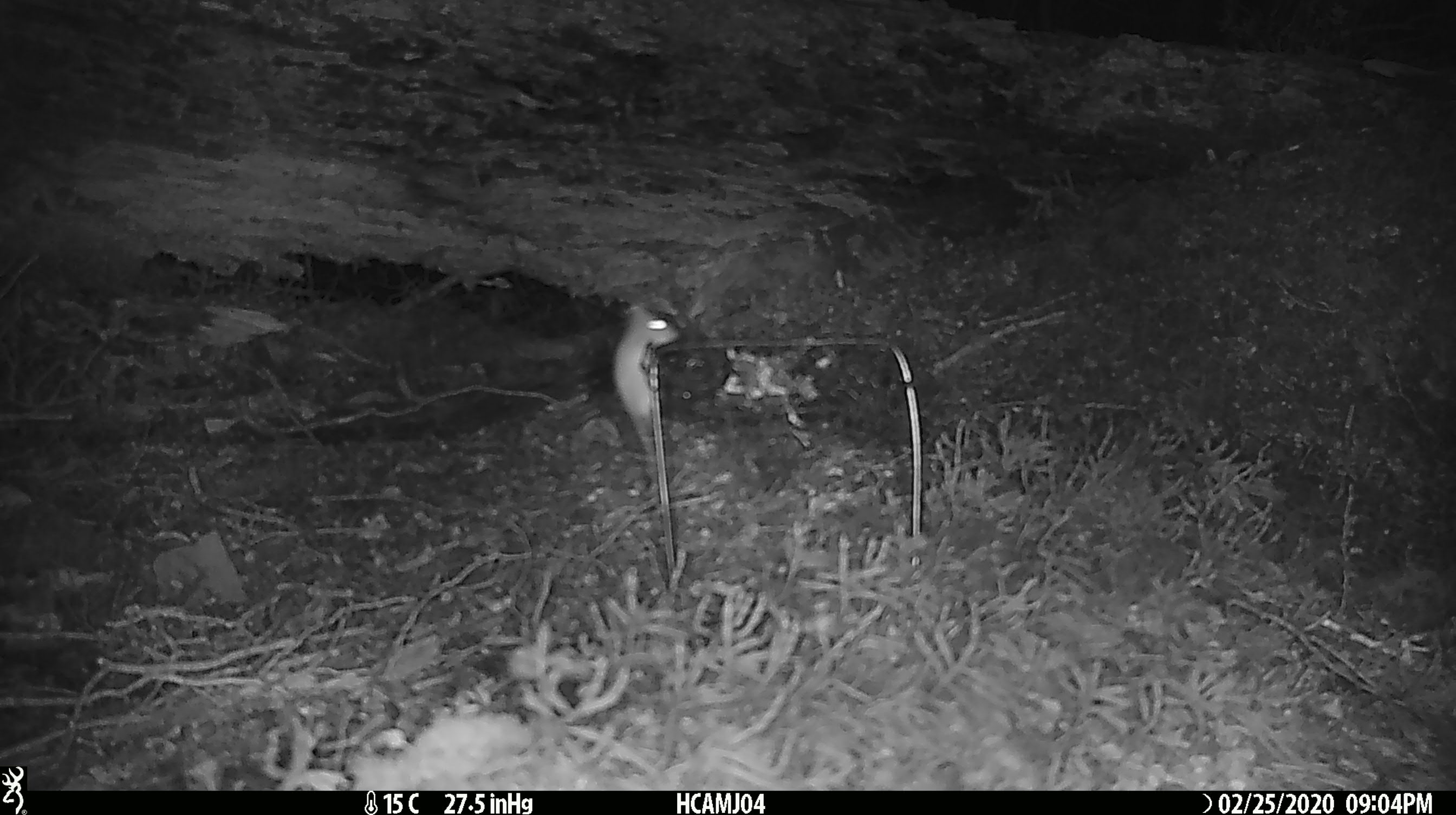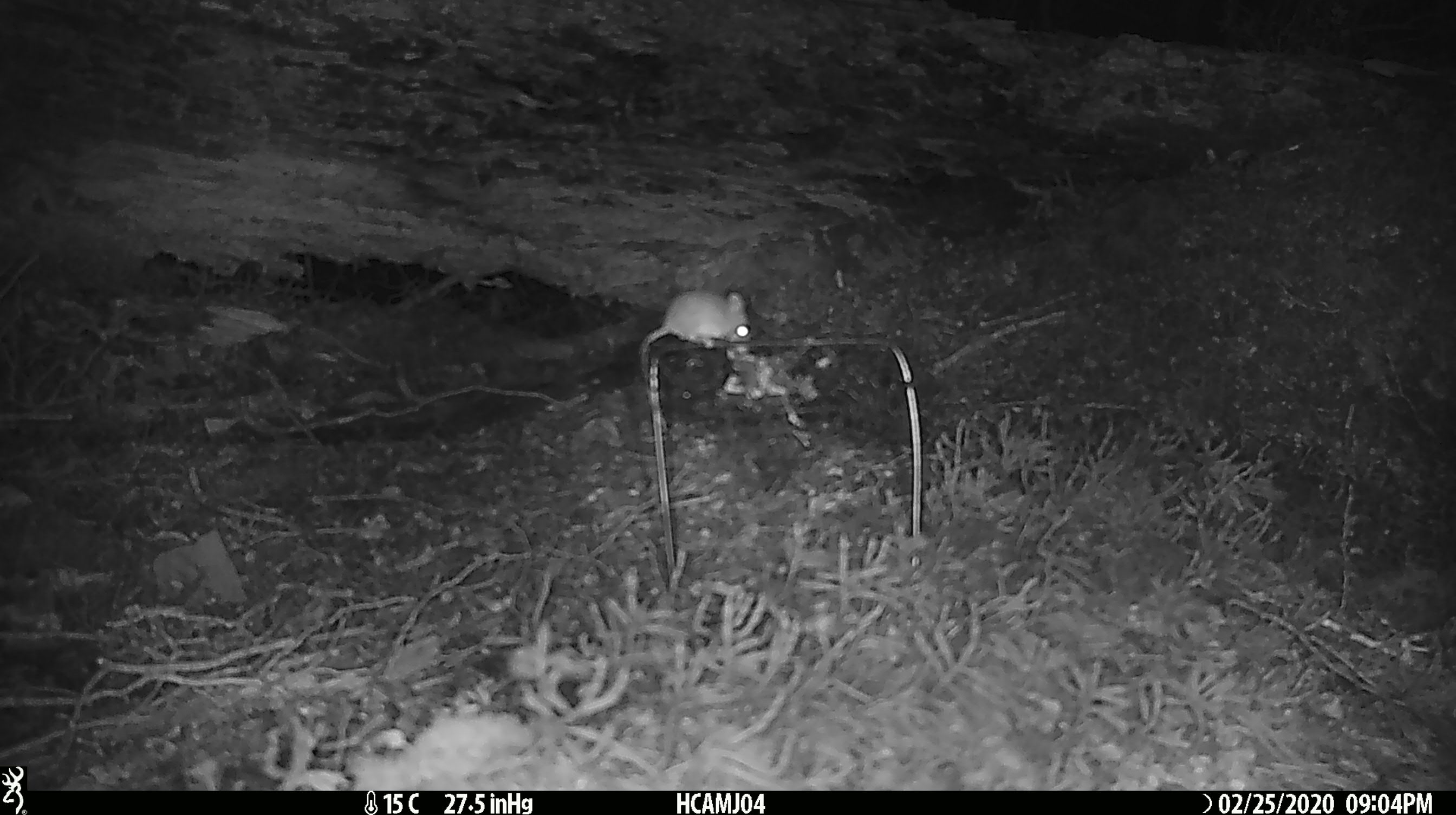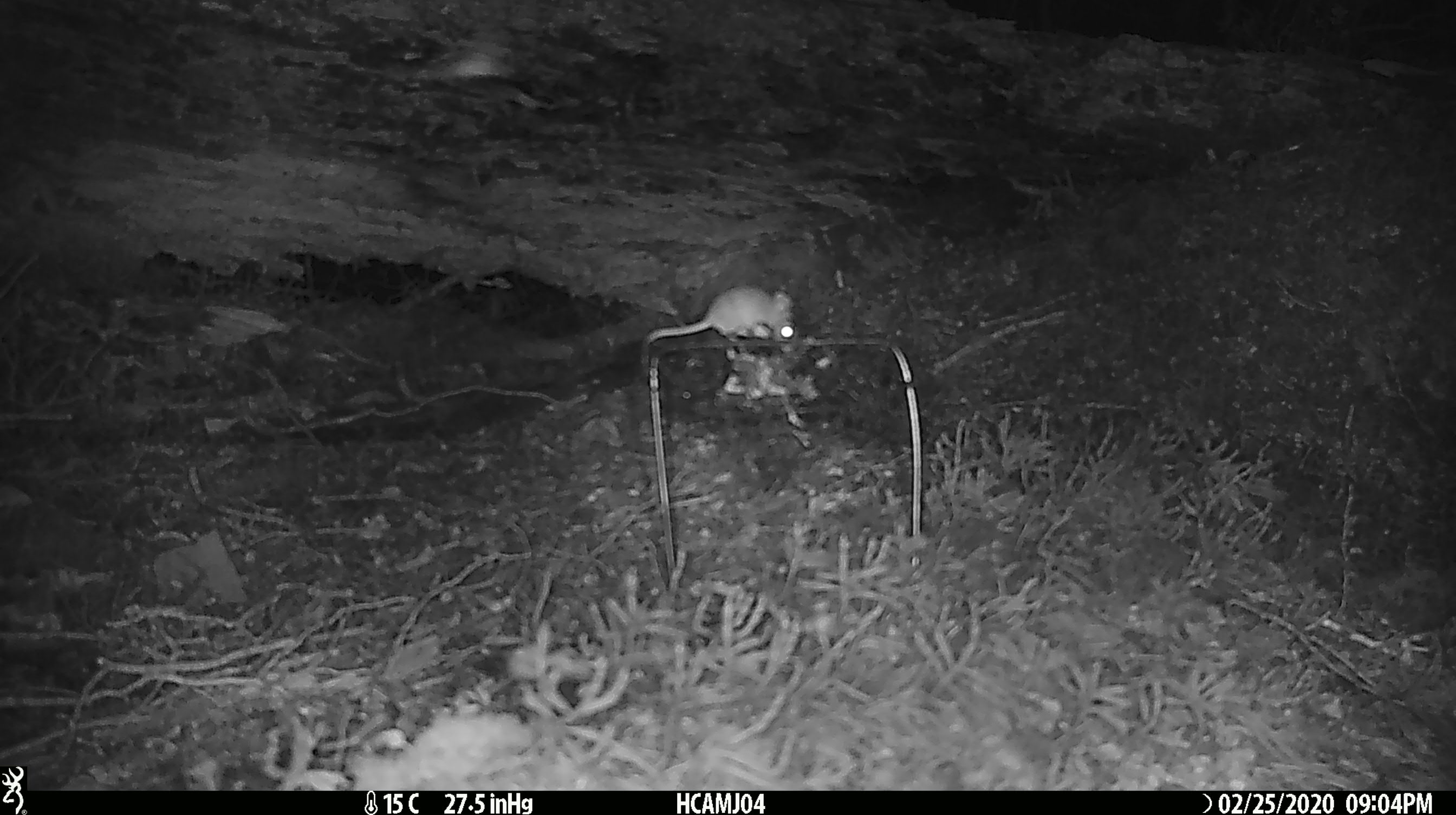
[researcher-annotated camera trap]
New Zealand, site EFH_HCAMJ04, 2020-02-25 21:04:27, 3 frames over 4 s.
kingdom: Animalia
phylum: Chordata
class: Mammalia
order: Rodentia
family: Muridae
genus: Mus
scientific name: Mus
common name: mouse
Mouse (Mus).